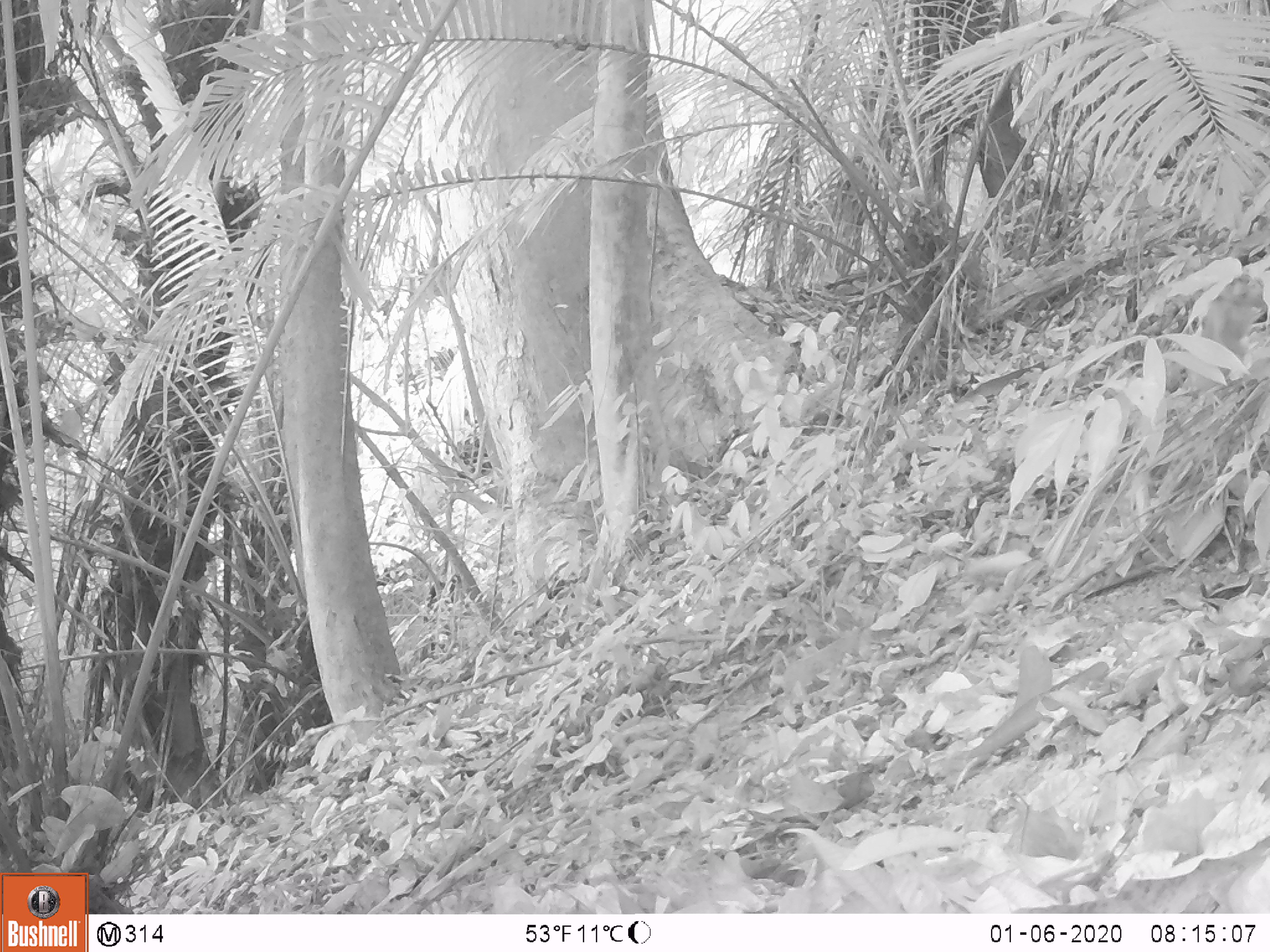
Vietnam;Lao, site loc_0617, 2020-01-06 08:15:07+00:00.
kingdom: Animalia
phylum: Chordata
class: Mammalia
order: Primates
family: Cercopithecidae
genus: Macaca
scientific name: Macaca nemestrina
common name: pig-tailed macaque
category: pig tailed macaque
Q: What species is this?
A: Pig tailed macaque (pig-tailed macaque) (Macaca nemestrina).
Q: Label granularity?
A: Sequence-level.